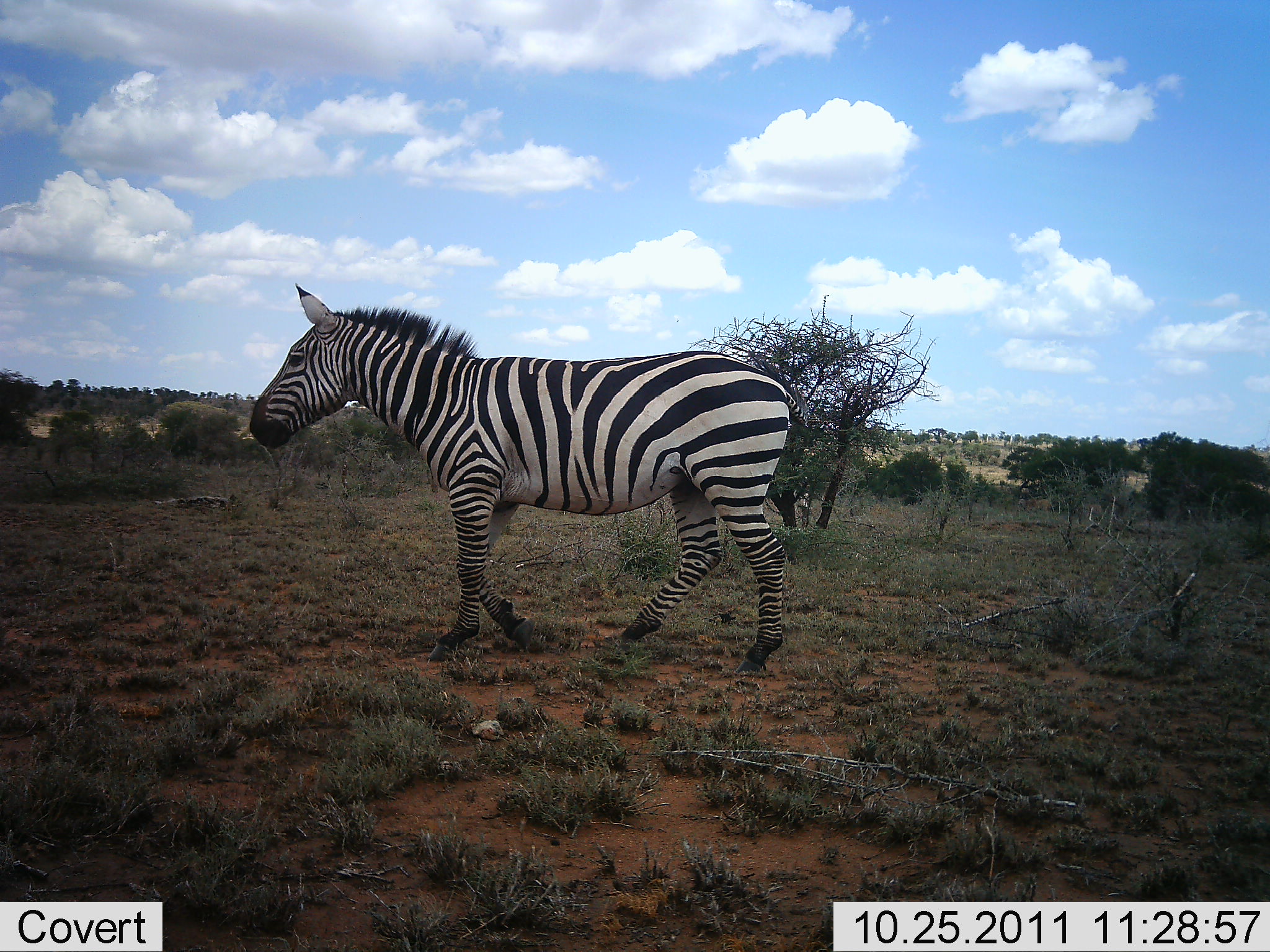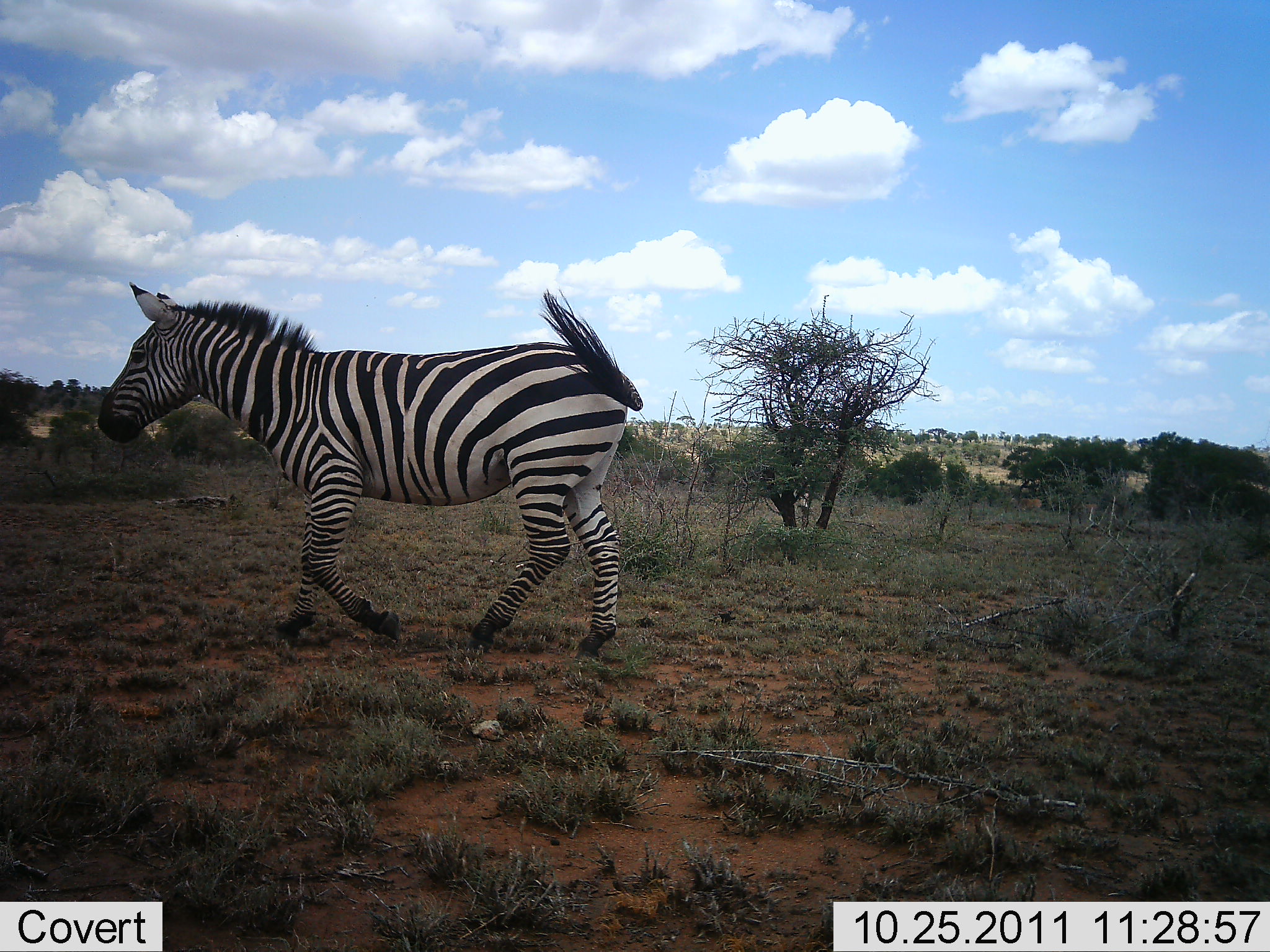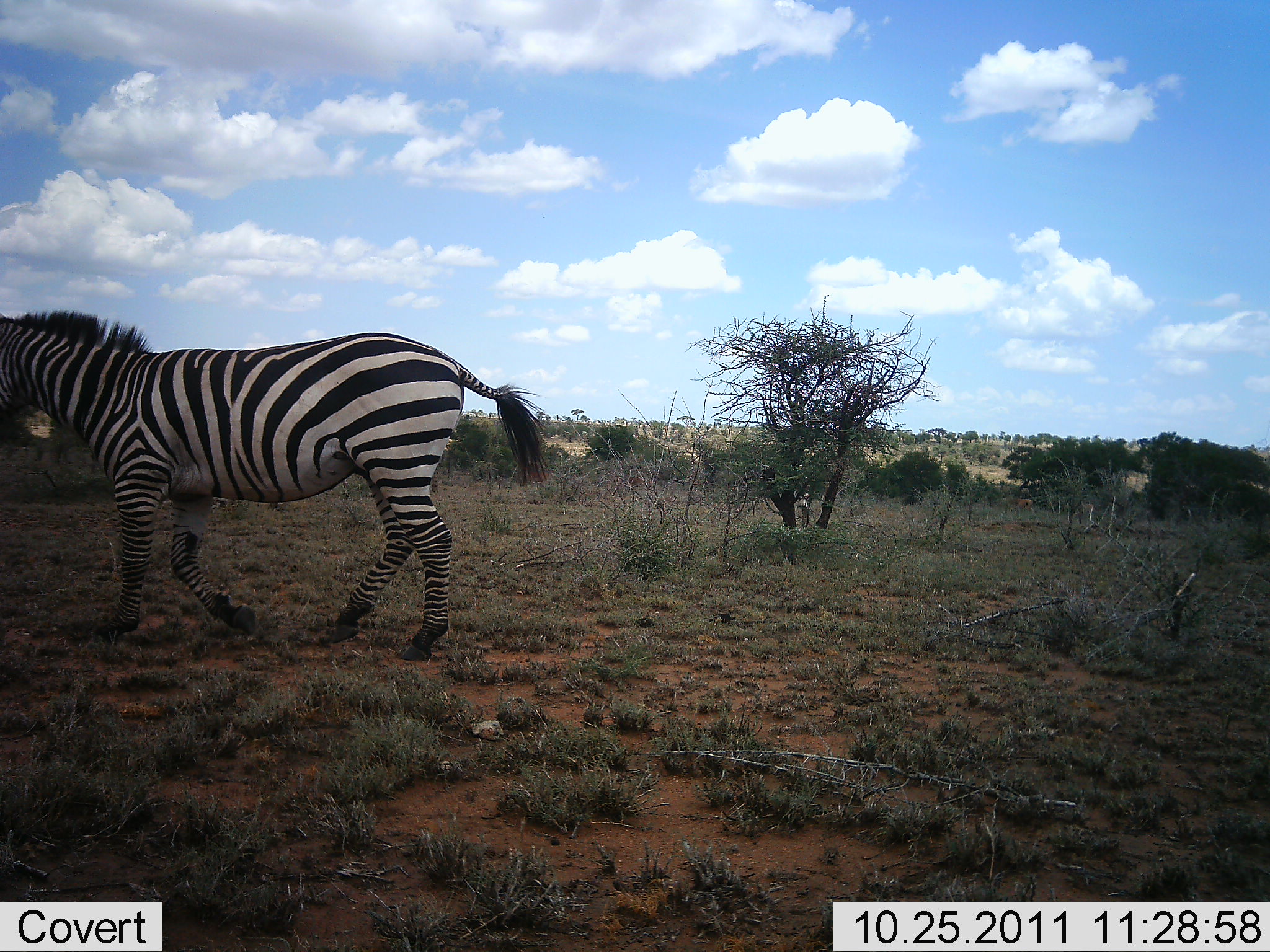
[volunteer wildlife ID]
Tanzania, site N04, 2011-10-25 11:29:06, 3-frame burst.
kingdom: Animalia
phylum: Chordata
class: Mammalia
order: Perissodactyla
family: Equidae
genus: Equus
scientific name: Equus quagga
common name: plains zebra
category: zebra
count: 1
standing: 0%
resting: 0%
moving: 100%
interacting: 0%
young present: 0%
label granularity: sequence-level